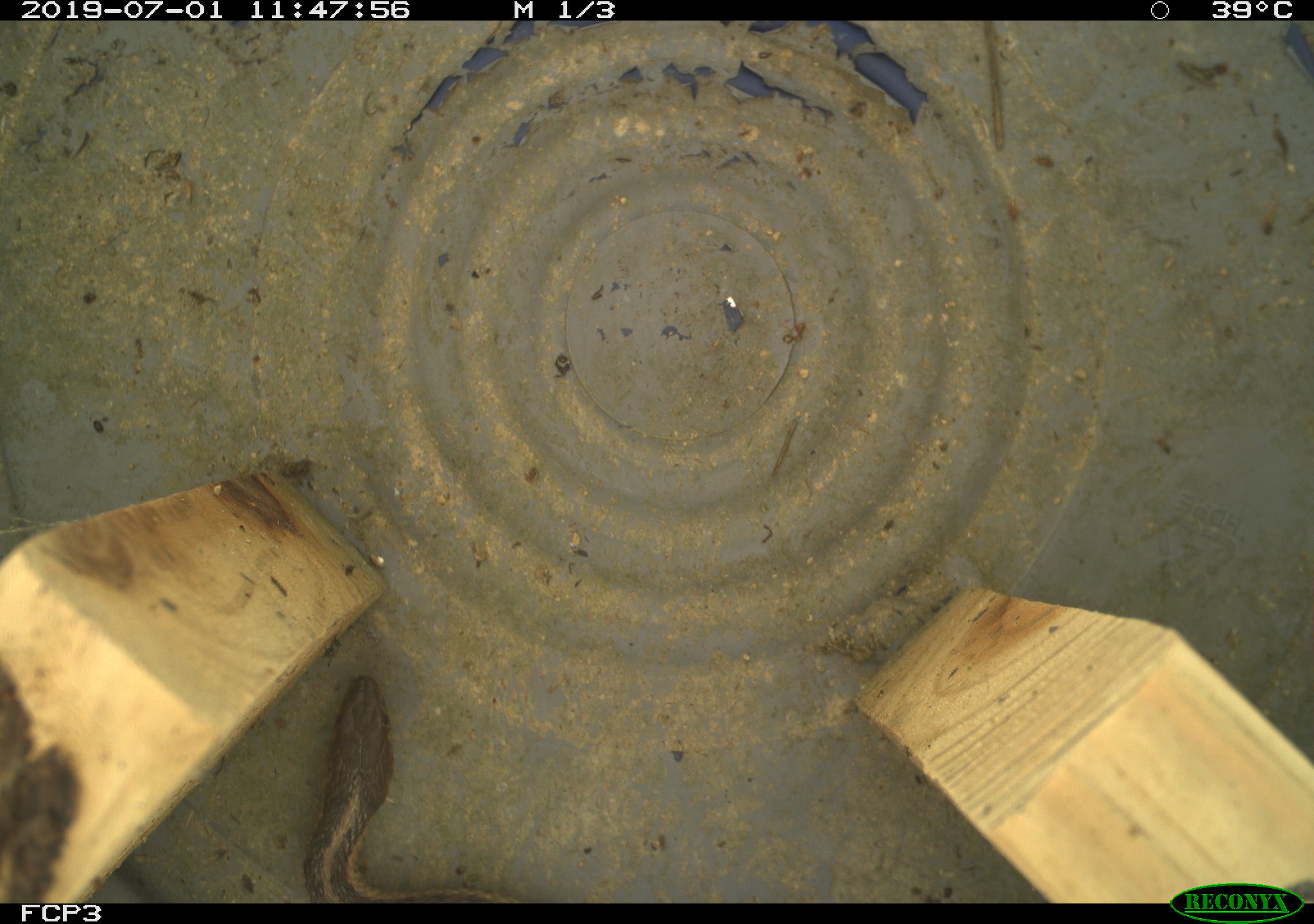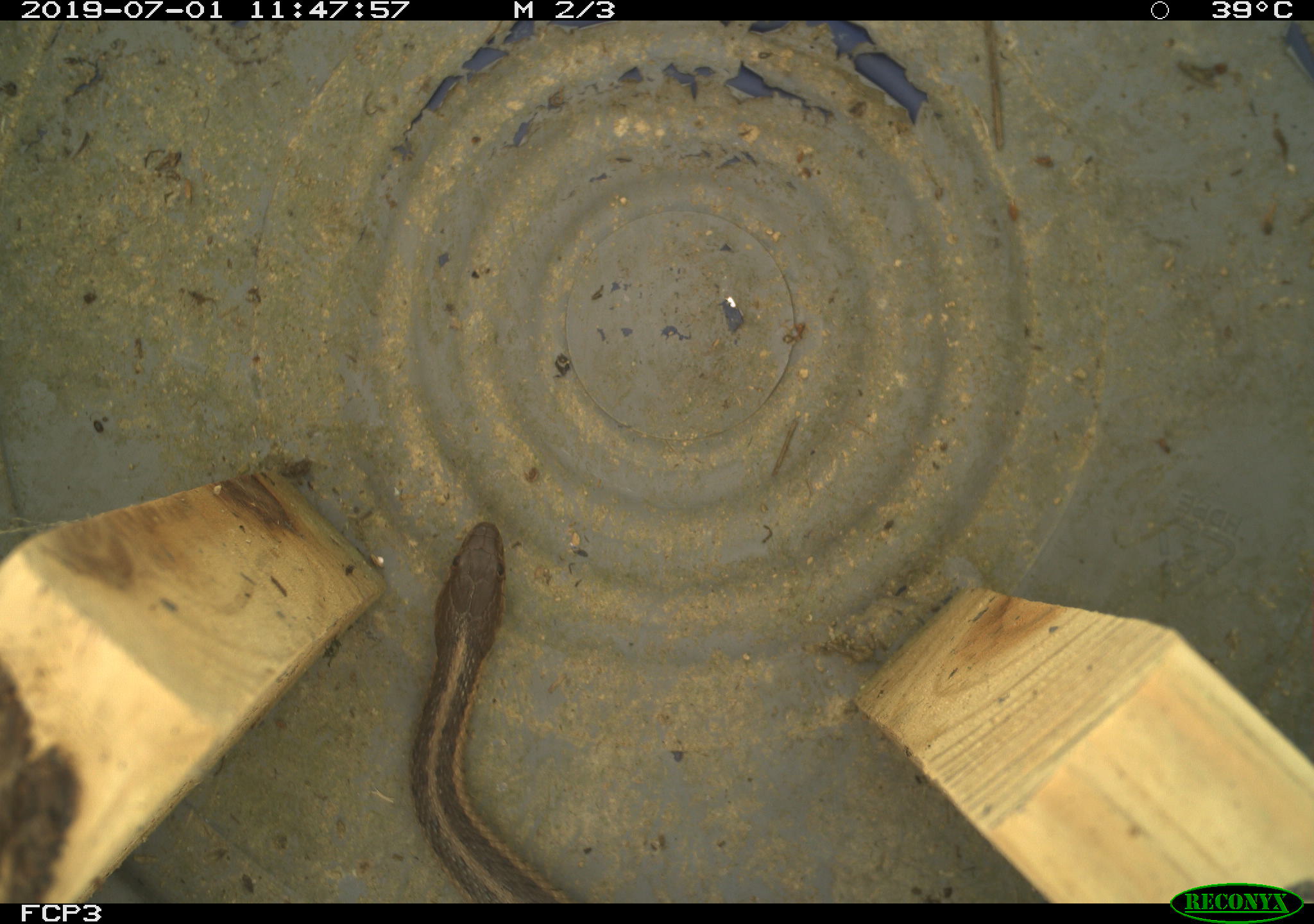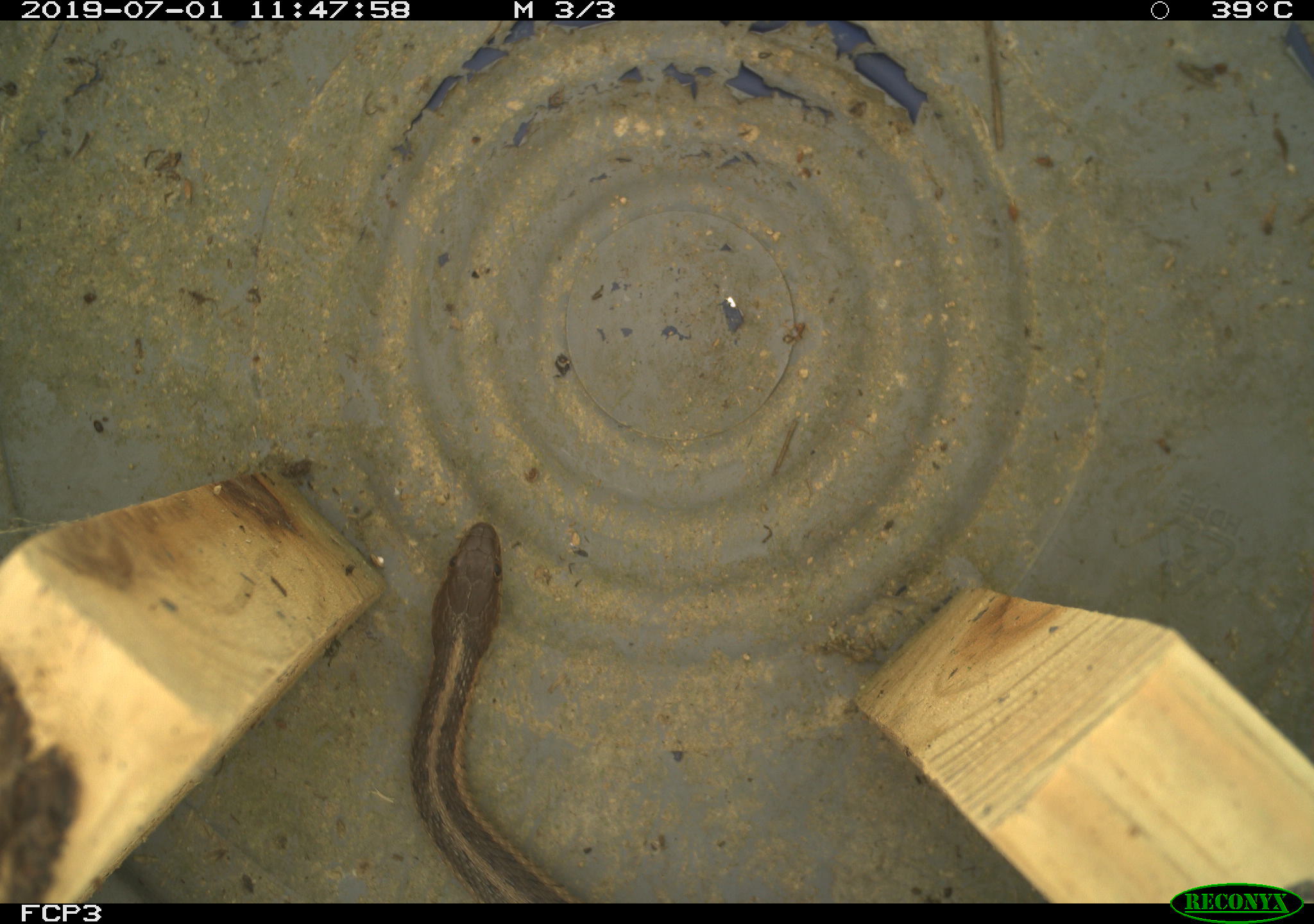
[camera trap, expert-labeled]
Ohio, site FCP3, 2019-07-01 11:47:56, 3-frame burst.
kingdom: Animalia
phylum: Chordata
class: Reptilia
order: Squamata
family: Colubridae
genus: Thamnophis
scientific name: Thamnophis sirtalis sirtalis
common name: eastern gartersnake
Eastern gartersnake (Thamnophis sirtalis sirtalis).